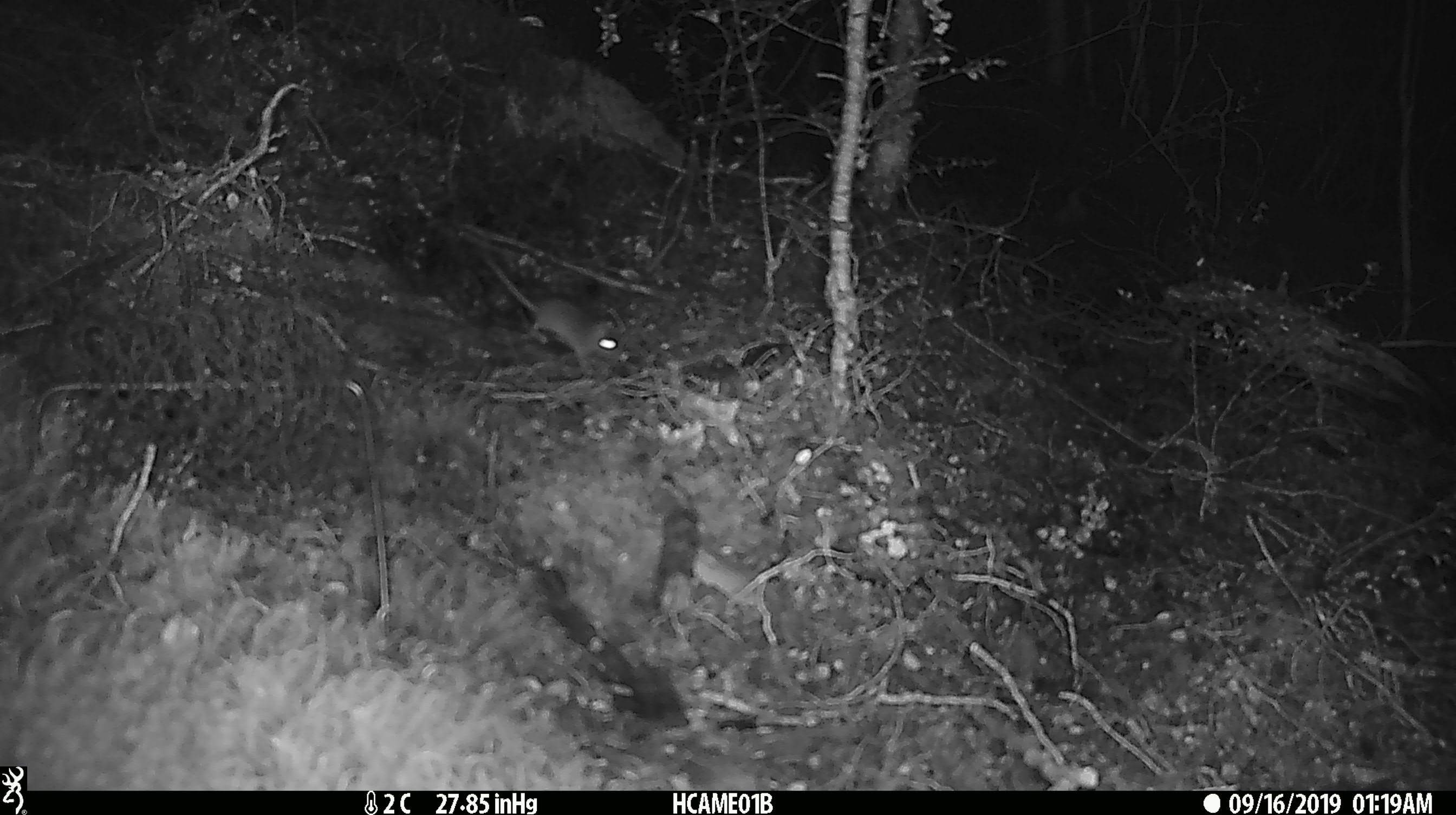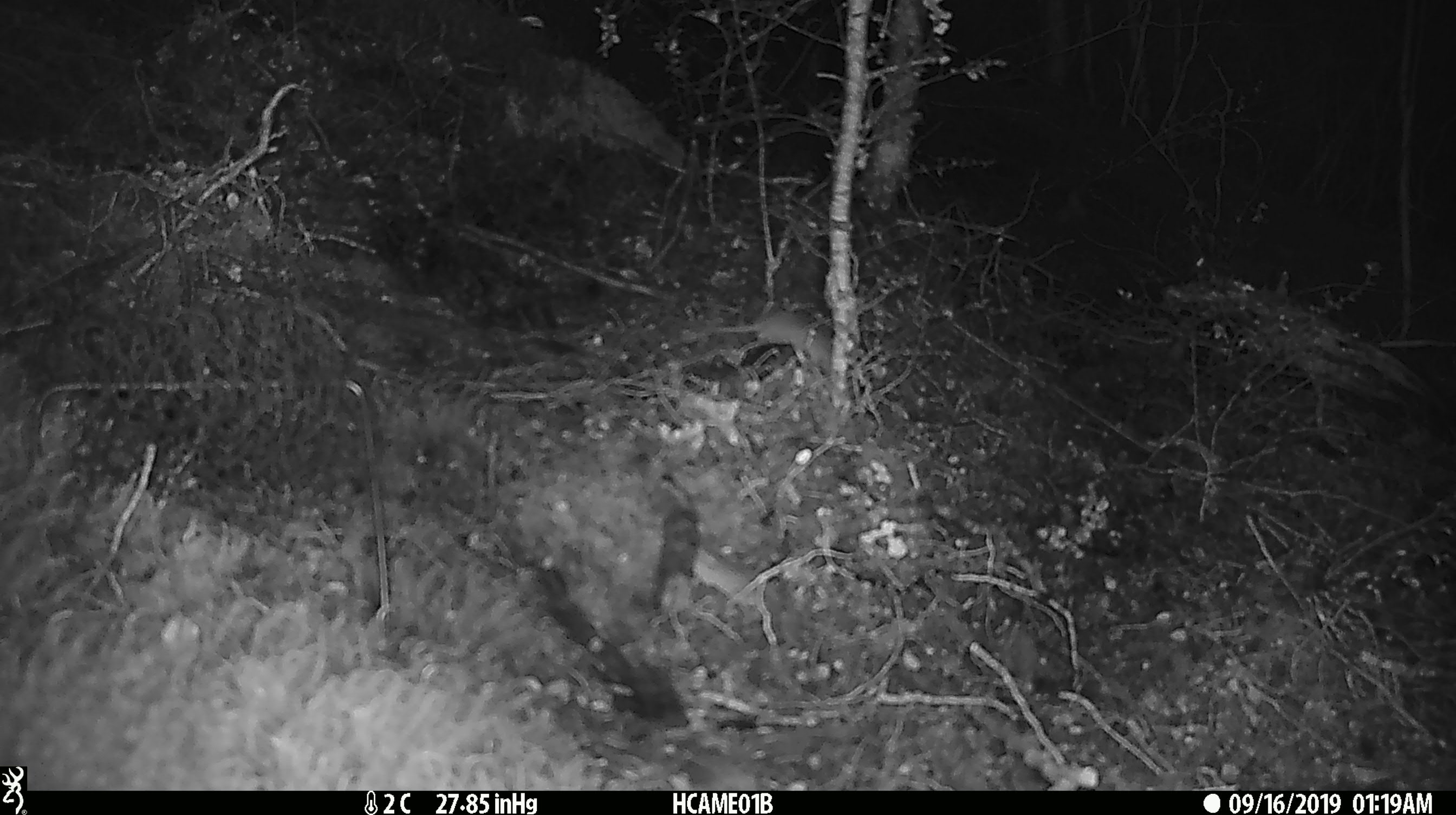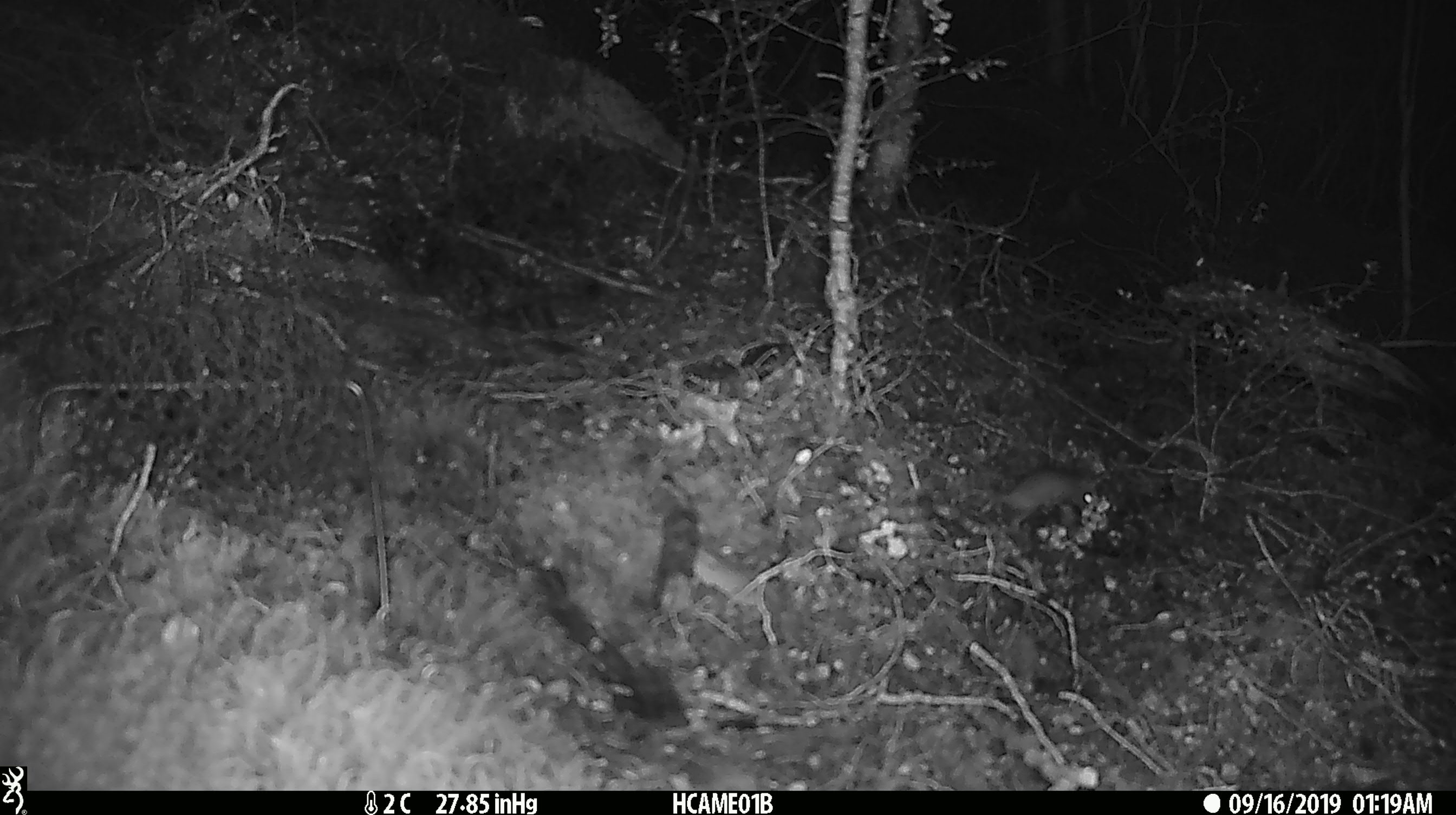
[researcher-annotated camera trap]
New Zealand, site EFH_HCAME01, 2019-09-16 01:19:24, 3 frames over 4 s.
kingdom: Animalia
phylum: Chordata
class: Mammalia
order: Rodentia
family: Muridae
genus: Mus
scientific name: Mus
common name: mouse